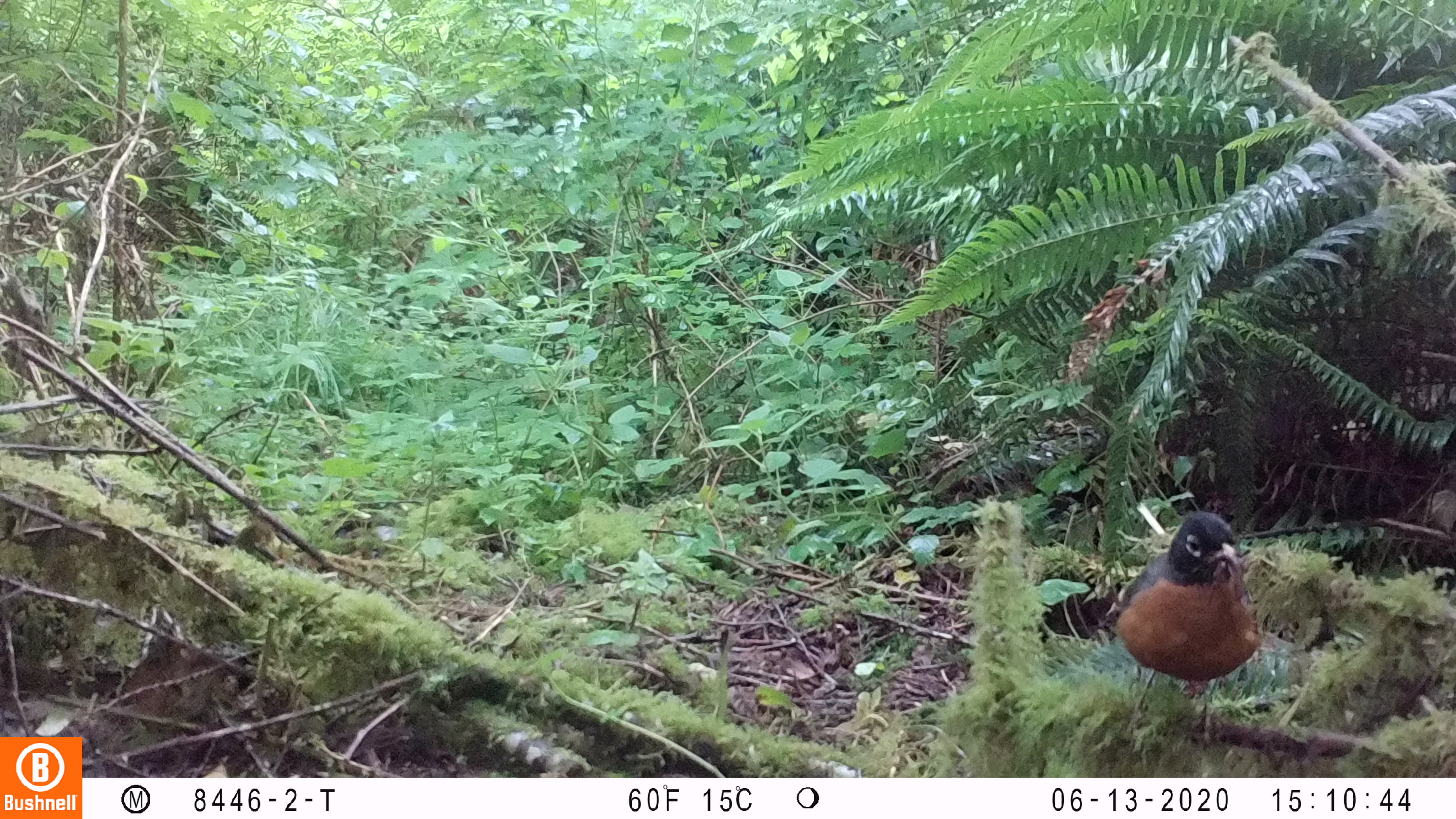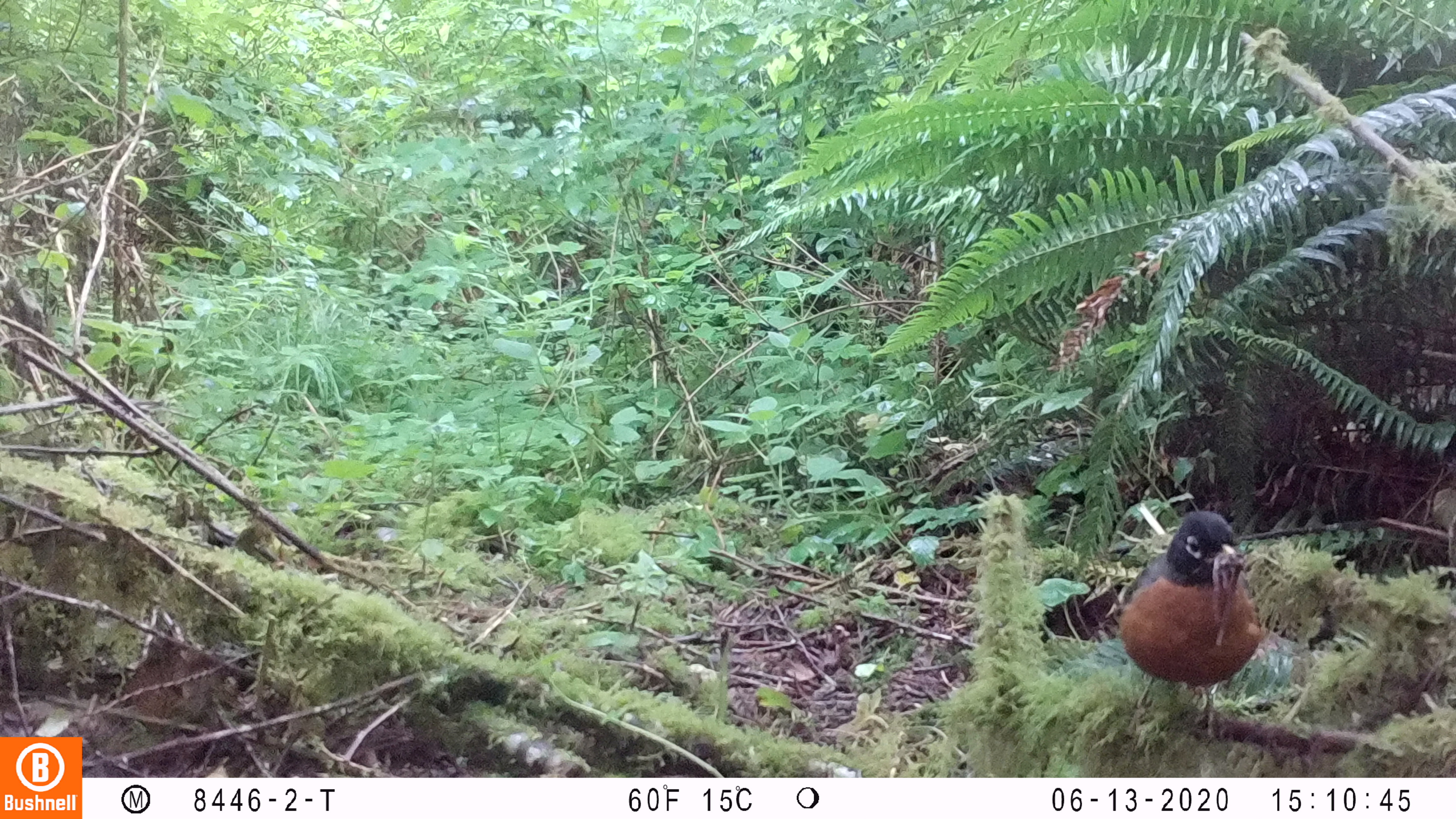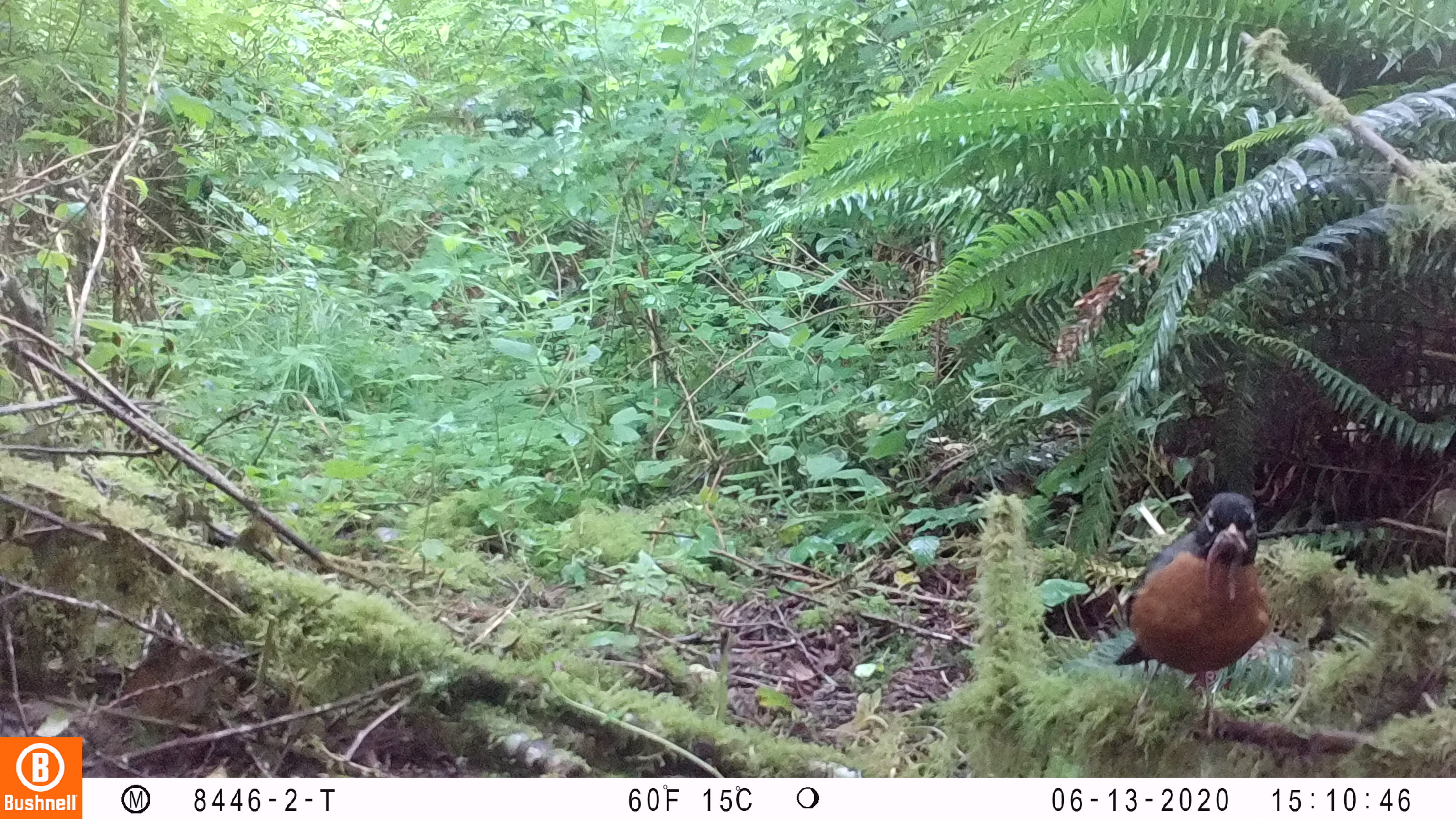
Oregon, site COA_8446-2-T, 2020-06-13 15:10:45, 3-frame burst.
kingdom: Animalia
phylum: Chordata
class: Aves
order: Passeriformes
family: Turdidae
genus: Turdus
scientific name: Turdus migratorius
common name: american robin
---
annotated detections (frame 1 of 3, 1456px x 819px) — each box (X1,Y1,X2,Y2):
american robin: (1087,499,1275,753)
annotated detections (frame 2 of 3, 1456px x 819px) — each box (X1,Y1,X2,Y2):
american robin: (1089,491,1280,756)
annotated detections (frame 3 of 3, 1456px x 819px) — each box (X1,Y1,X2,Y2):
american robin: (1104,481,1289,752)